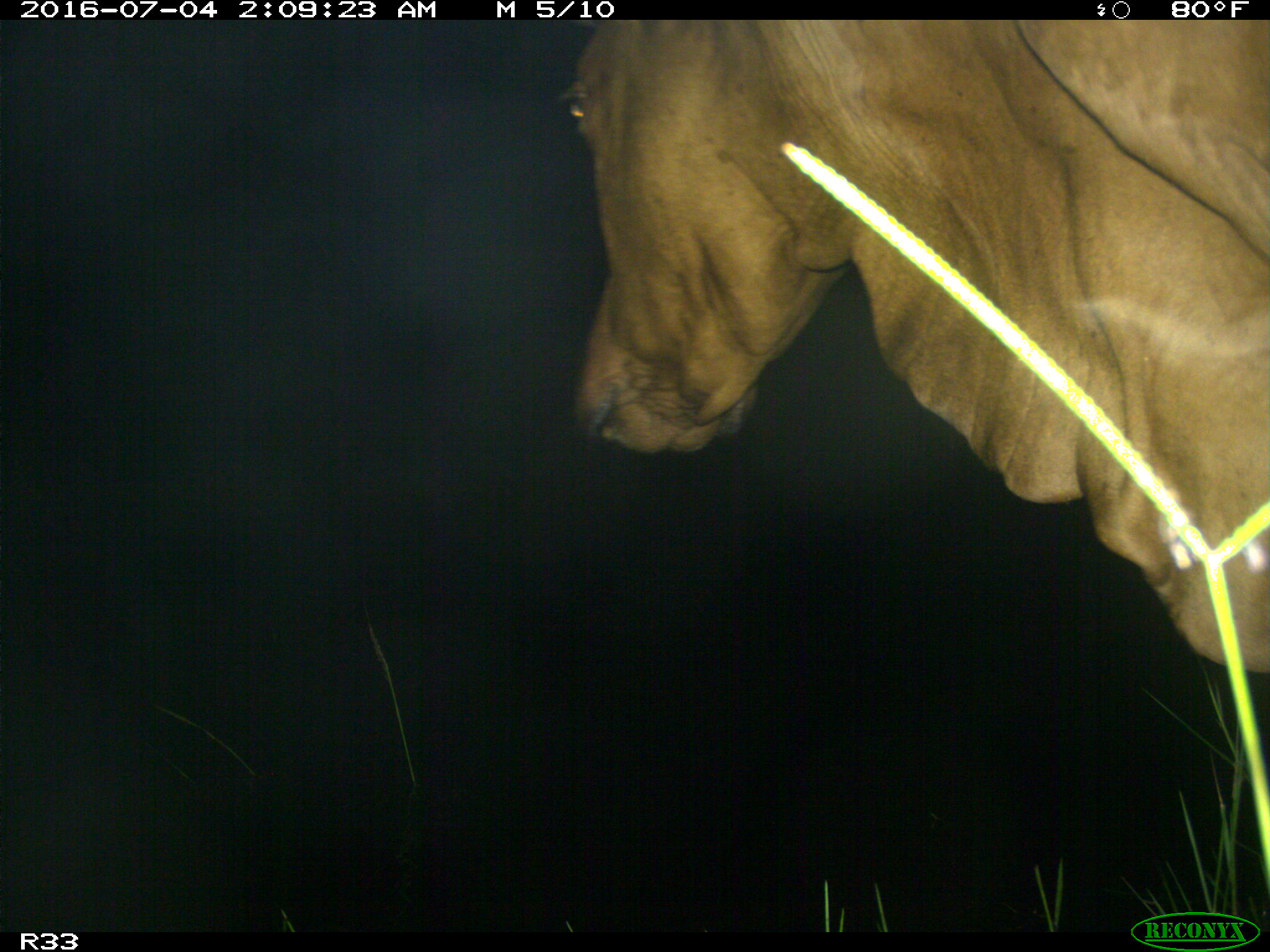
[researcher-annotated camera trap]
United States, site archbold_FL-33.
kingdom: Animalia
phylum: Chordata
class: Mammalia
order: Artiodactyla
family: Bovidae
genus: Bos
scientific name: Bos taurus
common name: domestic cow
Bos taurus (domestic cow).